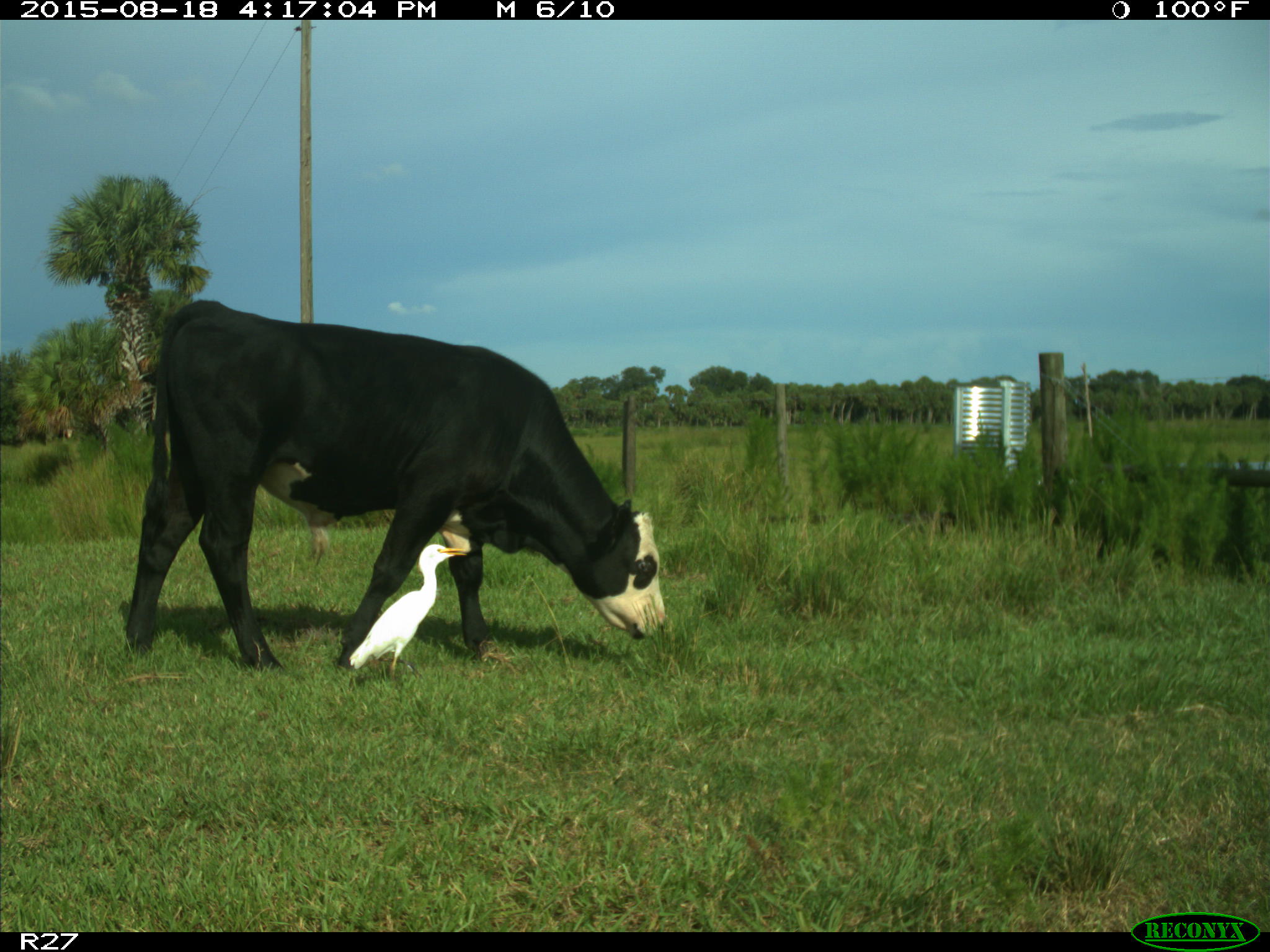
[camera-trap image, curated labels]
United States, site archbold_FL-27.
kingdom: Animalia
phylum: Chordata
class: Mammalia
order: Artiodactyla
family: Bovidae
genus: Bos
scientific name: Bos taurus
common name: domestic cow